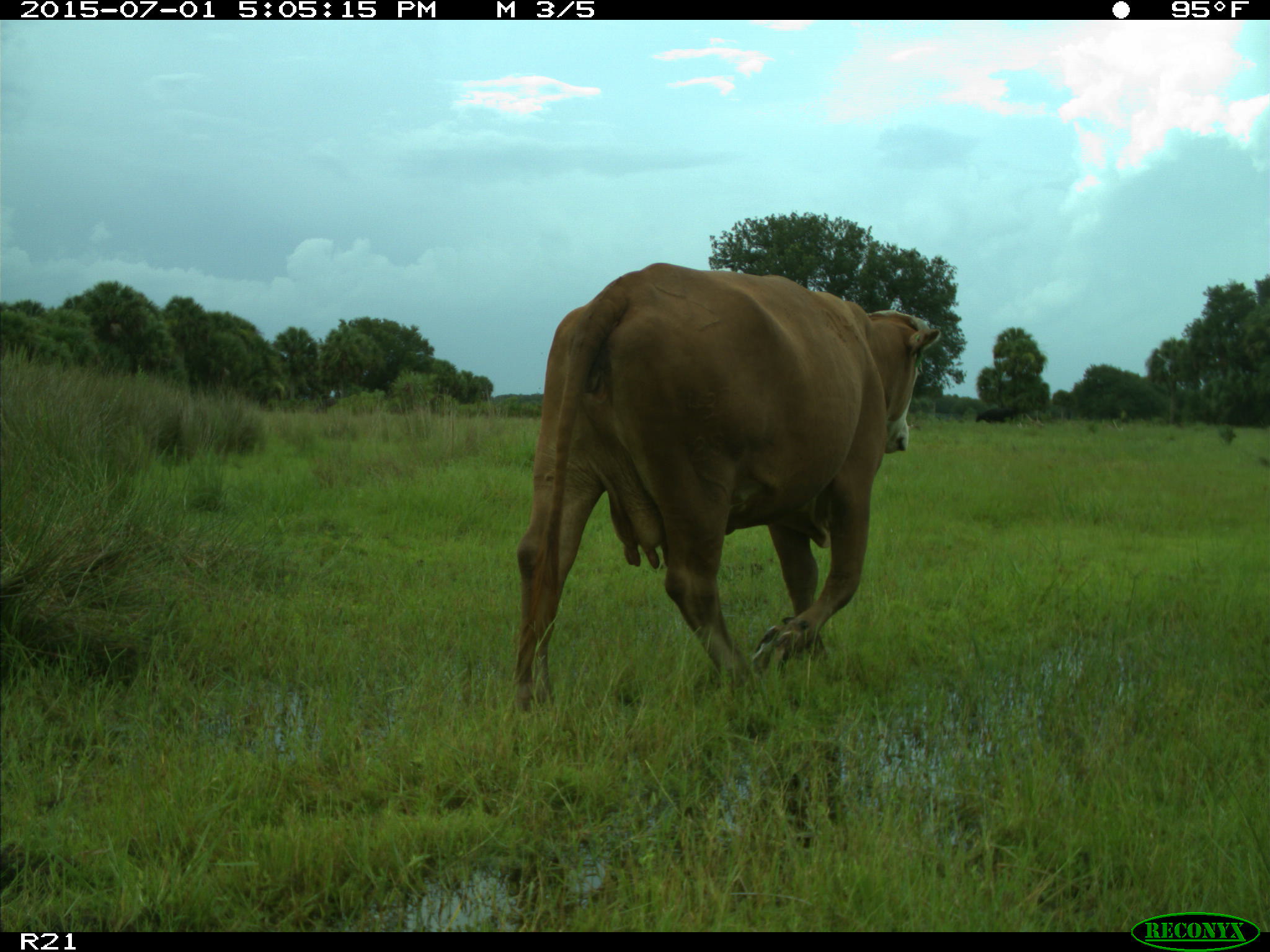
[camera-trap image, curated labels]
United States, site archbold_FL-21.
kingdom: Animalia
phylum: Chordata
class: Mammalia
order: Artiodactyla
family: Bovidae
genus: Bos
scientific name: Bos taurus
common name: domestic cow